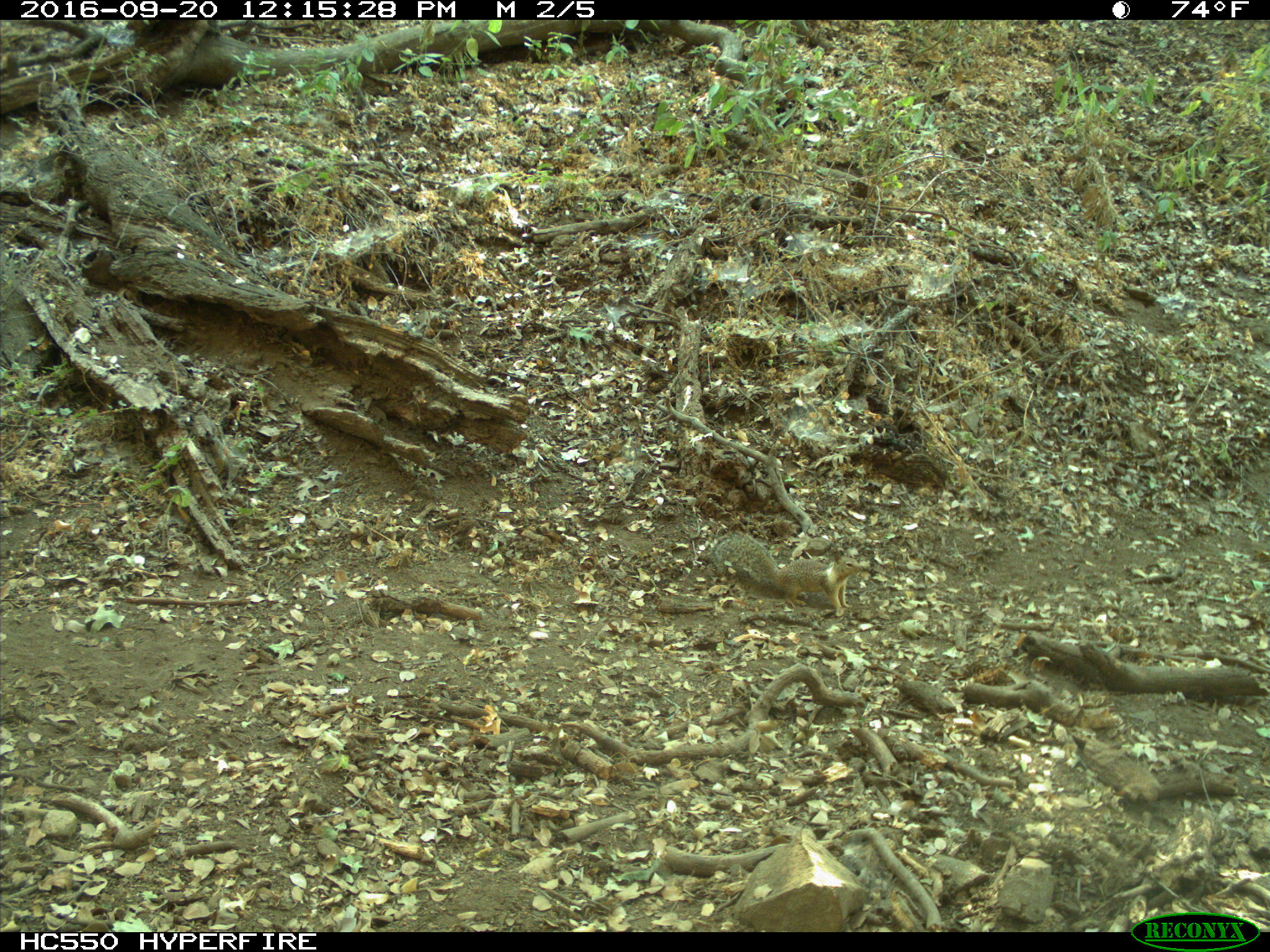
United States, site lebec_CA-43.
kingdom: Animalia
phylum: Chordata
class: Mammalia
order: Rodentia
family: Sciuridae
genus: Otospermophilus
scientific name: Otospermophilus beecheyi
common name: california ground squirrel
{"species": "Otospermophilus beecheyi (california ground squirrel)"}